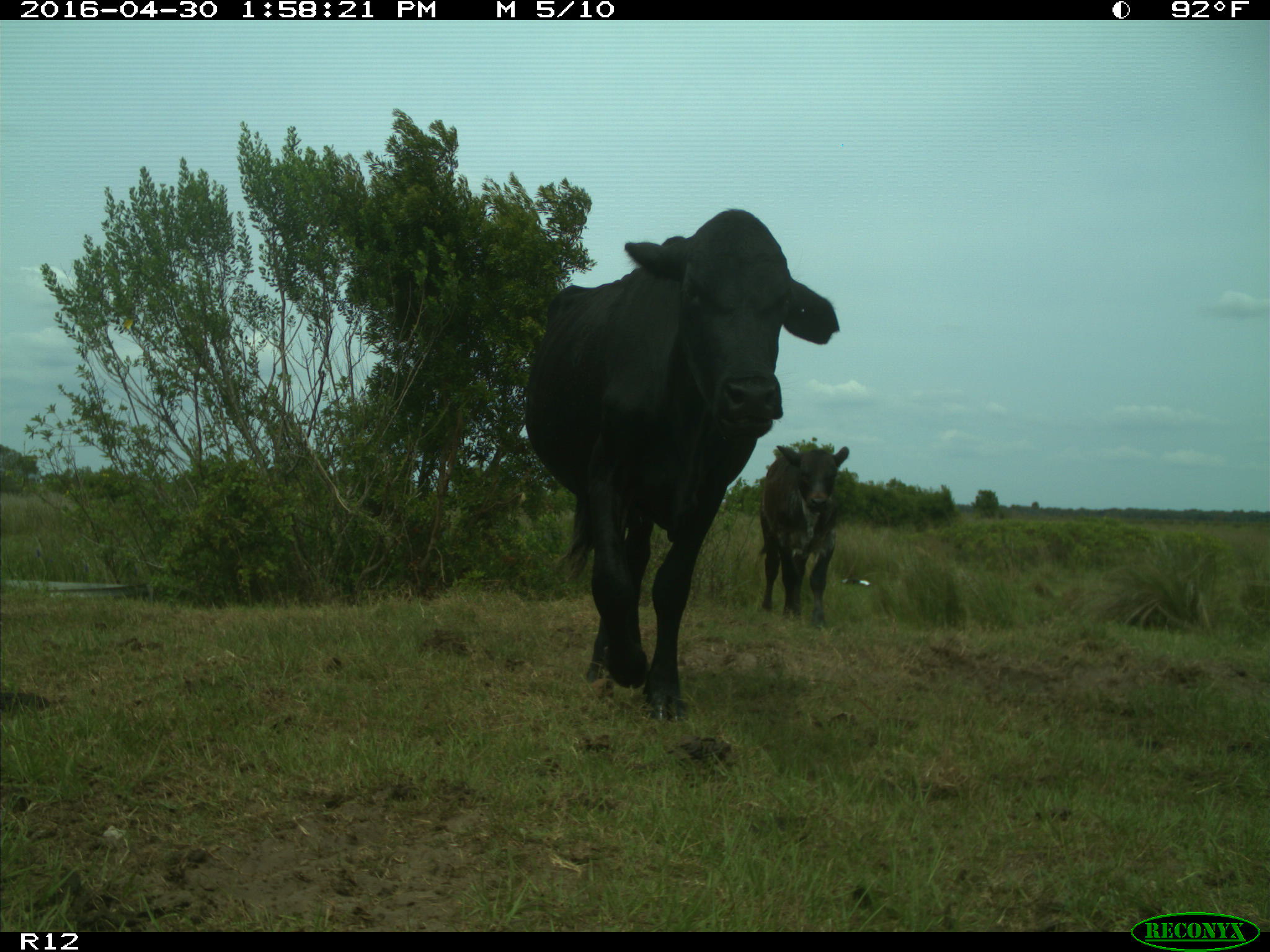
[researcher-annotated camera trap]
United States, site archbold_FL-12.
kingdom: Animalia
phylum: Chordata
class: Mammalia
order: Artiodactyla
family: Bovidae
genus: Bos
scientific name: Bos taurus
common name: domestic cow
Bos taurus (domestic cow).